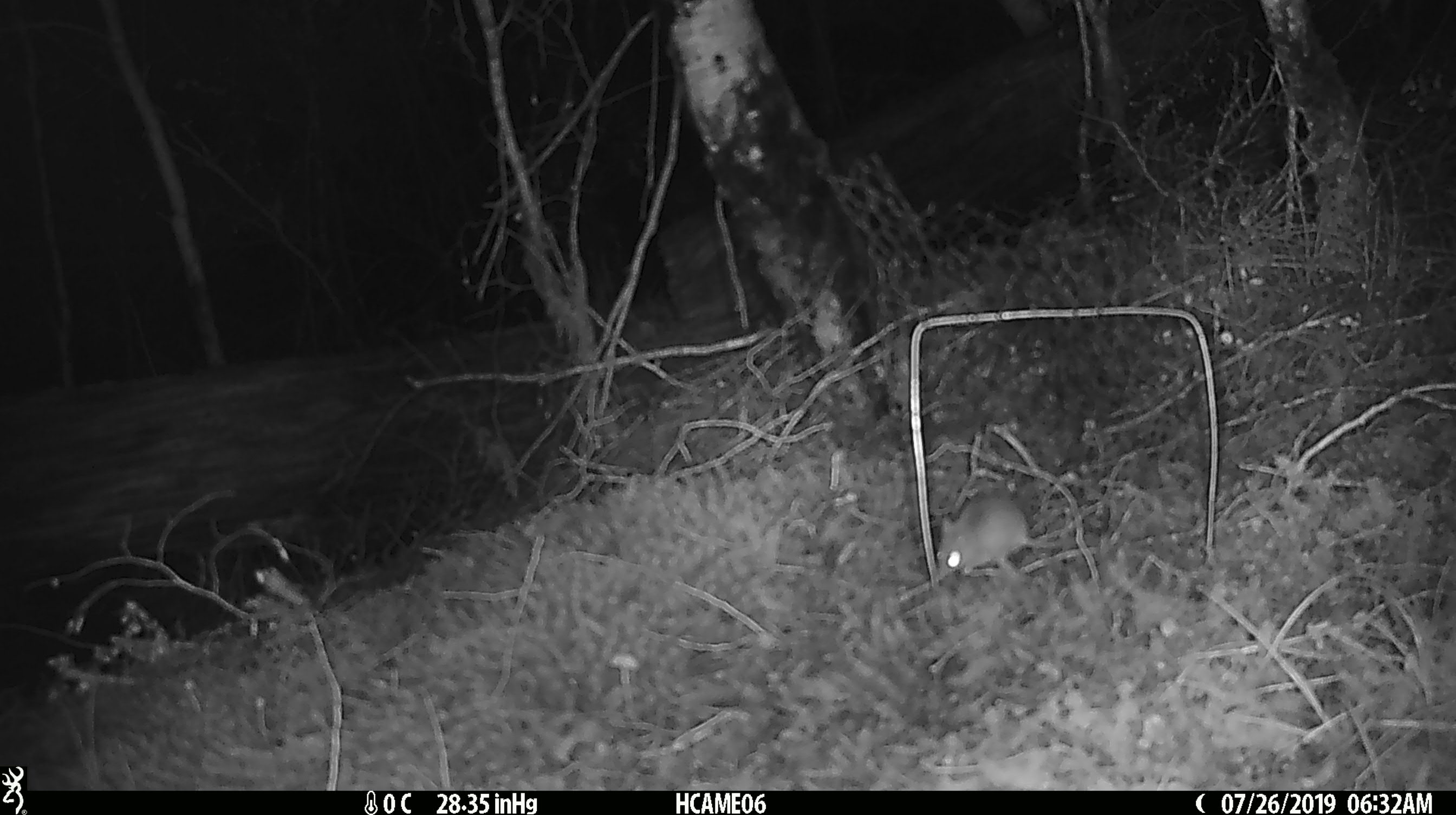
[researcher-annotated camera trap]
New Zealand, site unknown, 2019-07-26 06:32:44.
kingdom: Animalia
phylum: Chordata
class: Mammalia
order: Rodentia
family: Muridae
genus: Mus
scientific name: Mus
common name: mouse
Mouse (Mus).